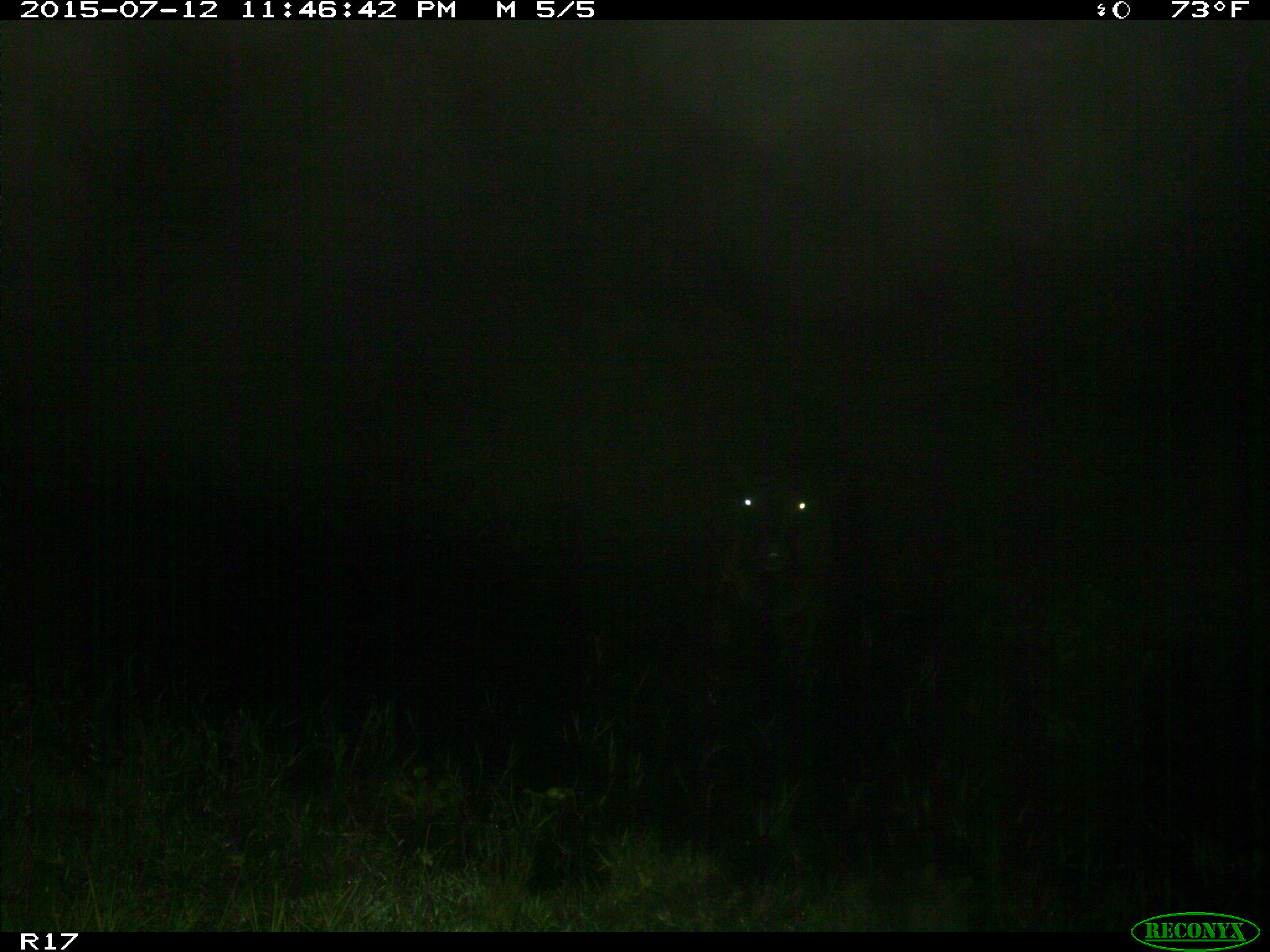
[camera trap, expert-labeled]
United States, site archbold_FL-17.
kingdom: Animalia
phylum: Chordata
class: Mammalia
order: Artiodactyla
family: Bovidae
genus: Bos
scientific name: Bos taurus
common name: domestic cow